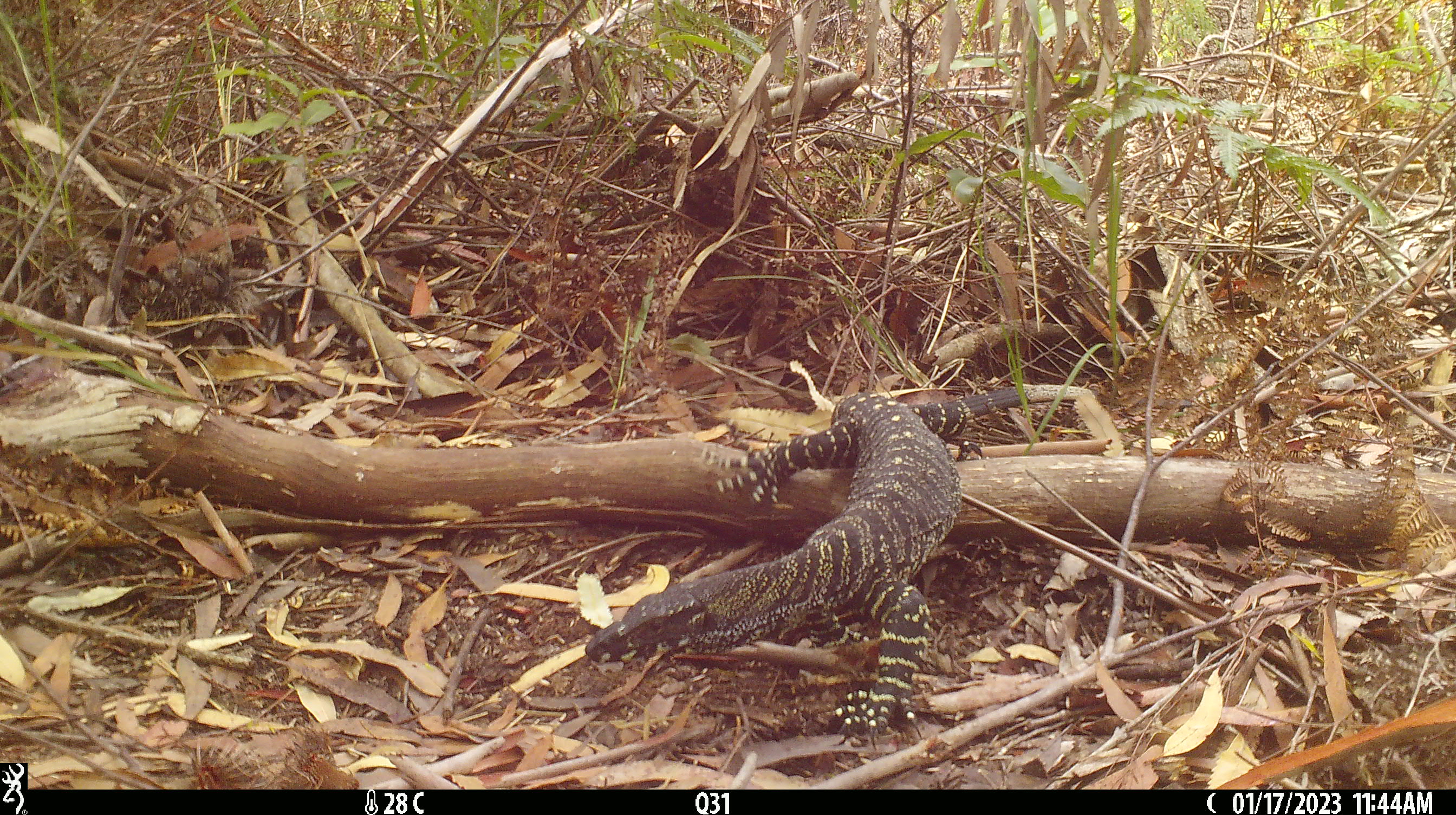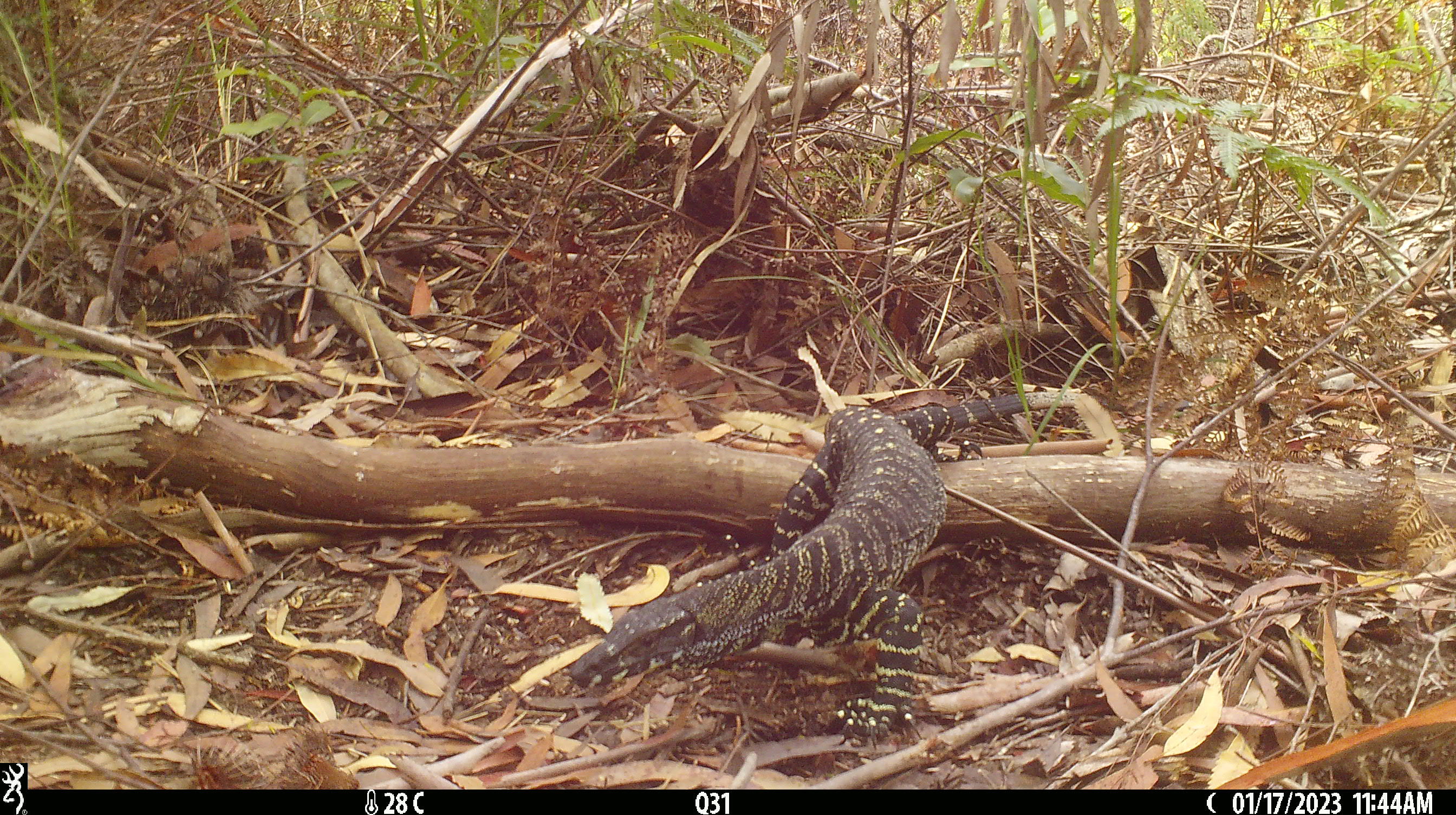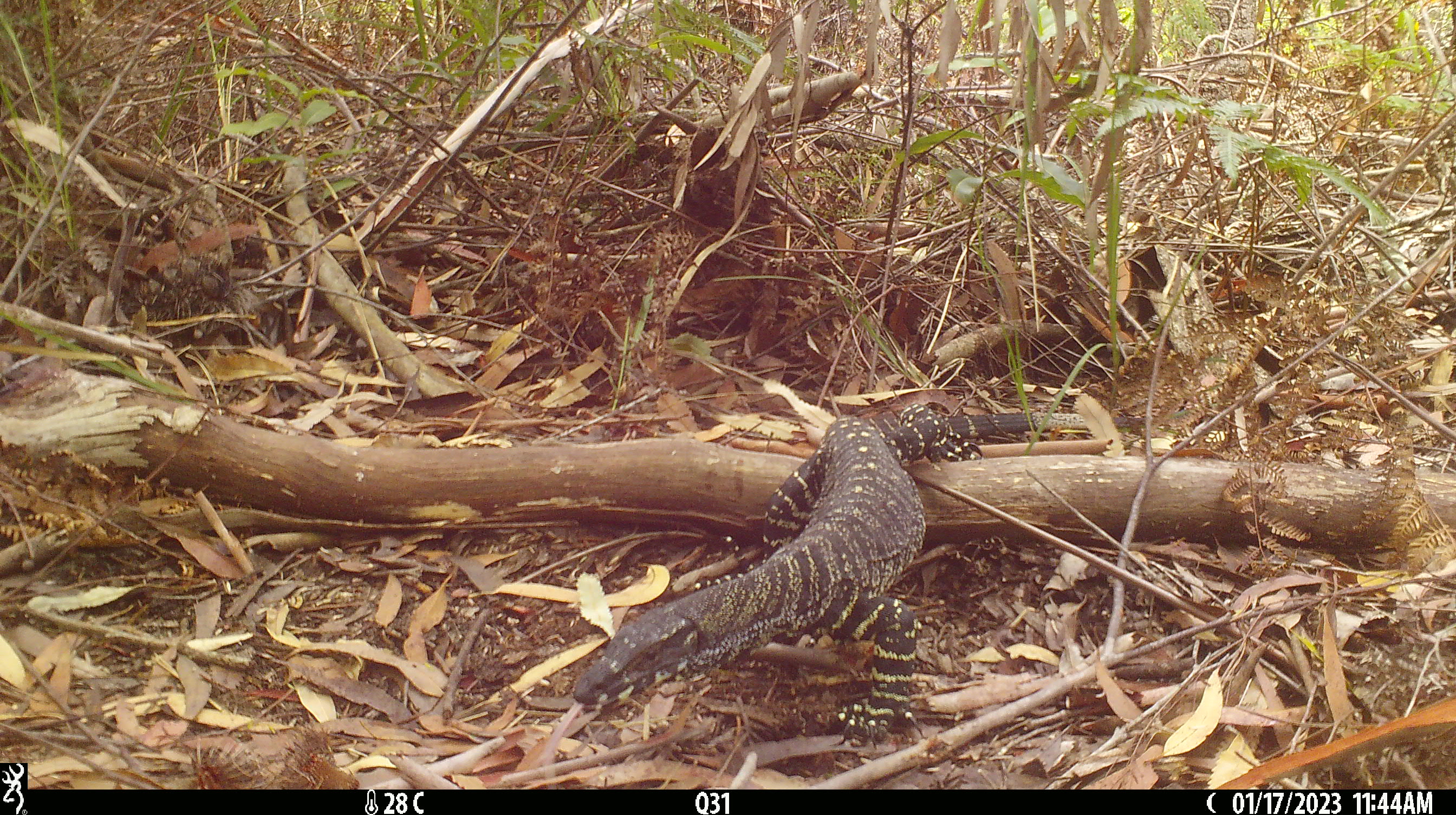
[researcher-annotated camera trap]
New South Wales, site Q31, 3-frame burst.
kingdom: Animalia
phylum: Chordata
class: Reptilia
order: Squamata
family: Varanidae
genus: Varanus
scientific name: Varanus varius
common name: lace monitor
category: goanna